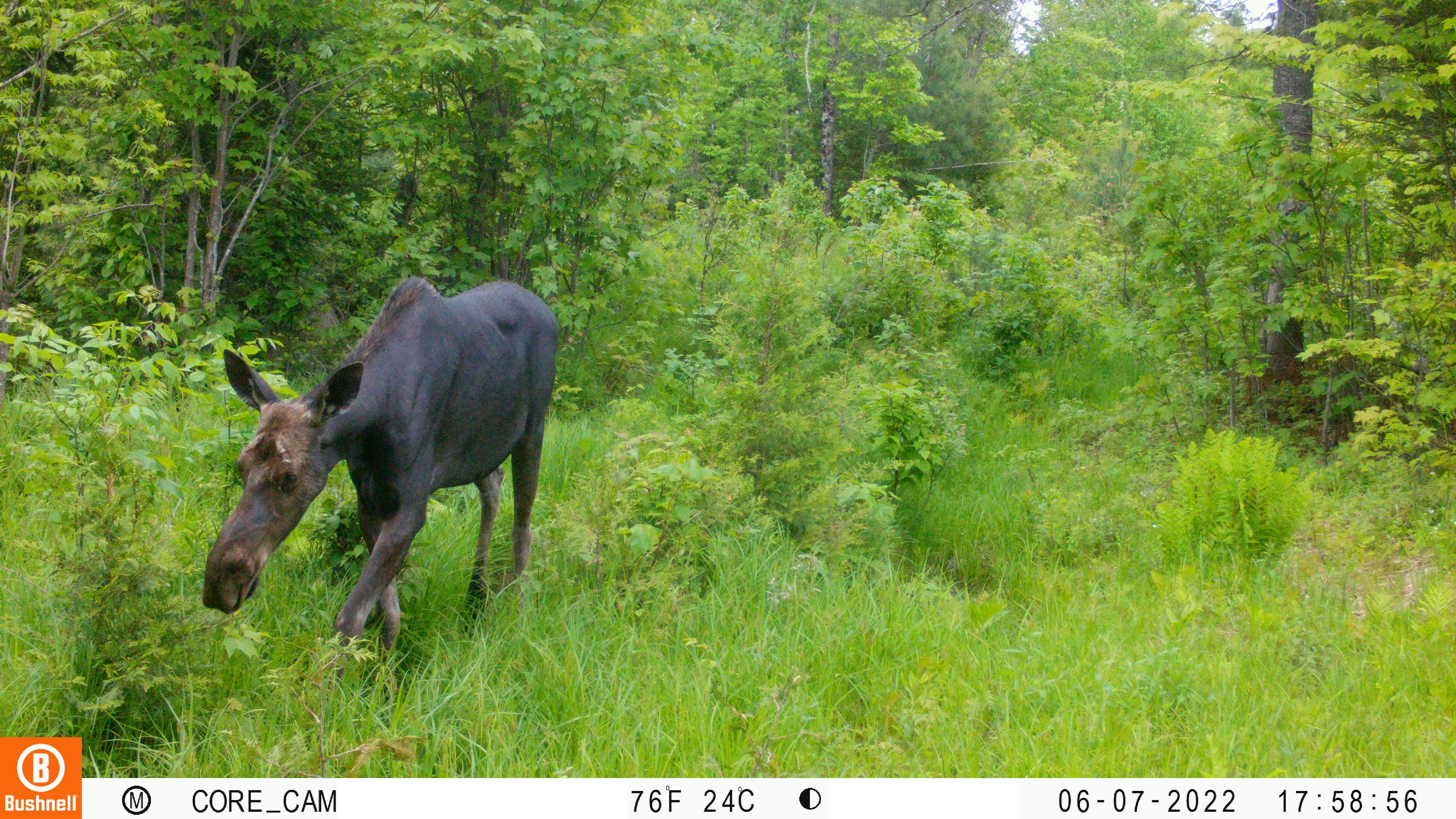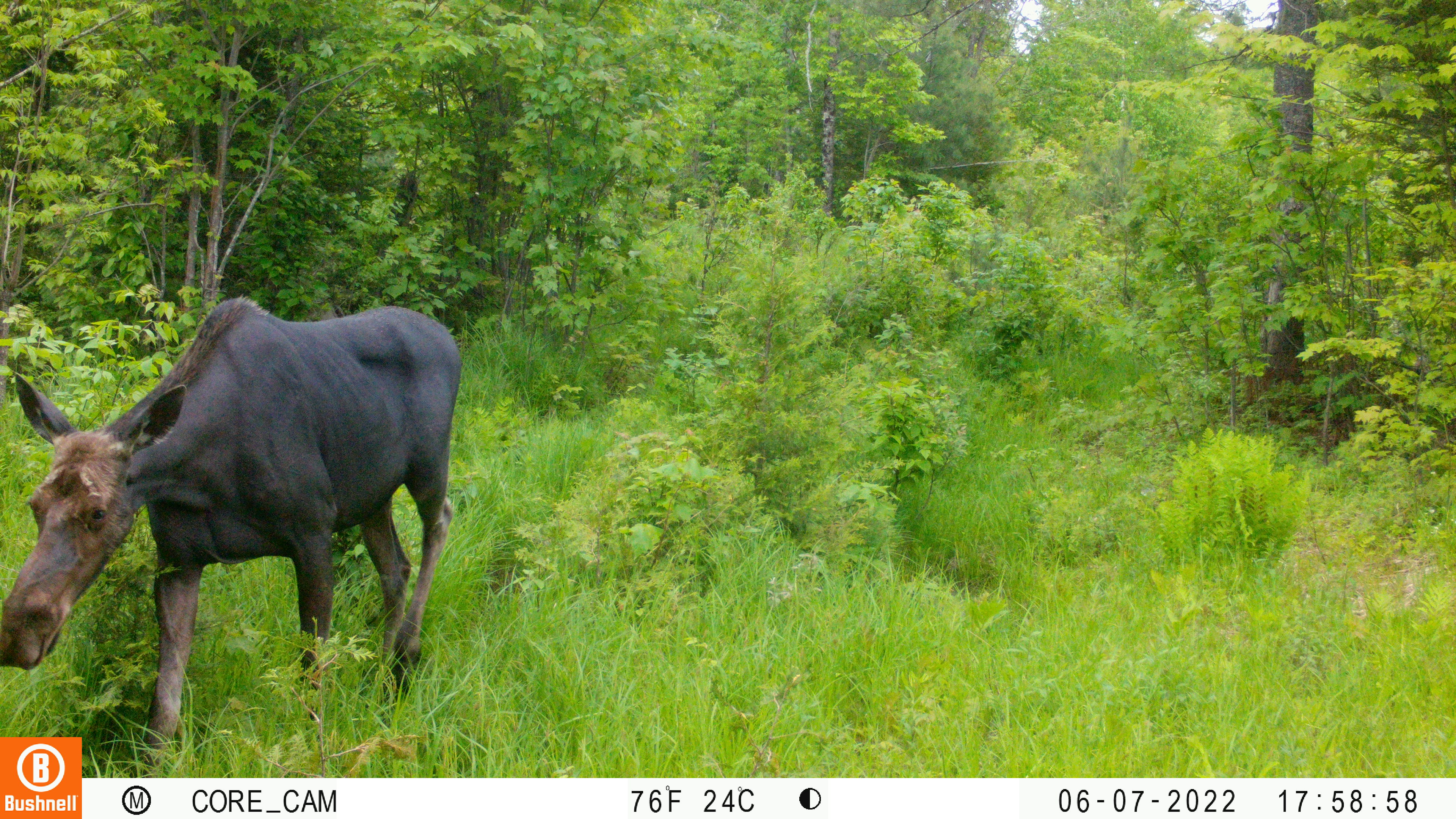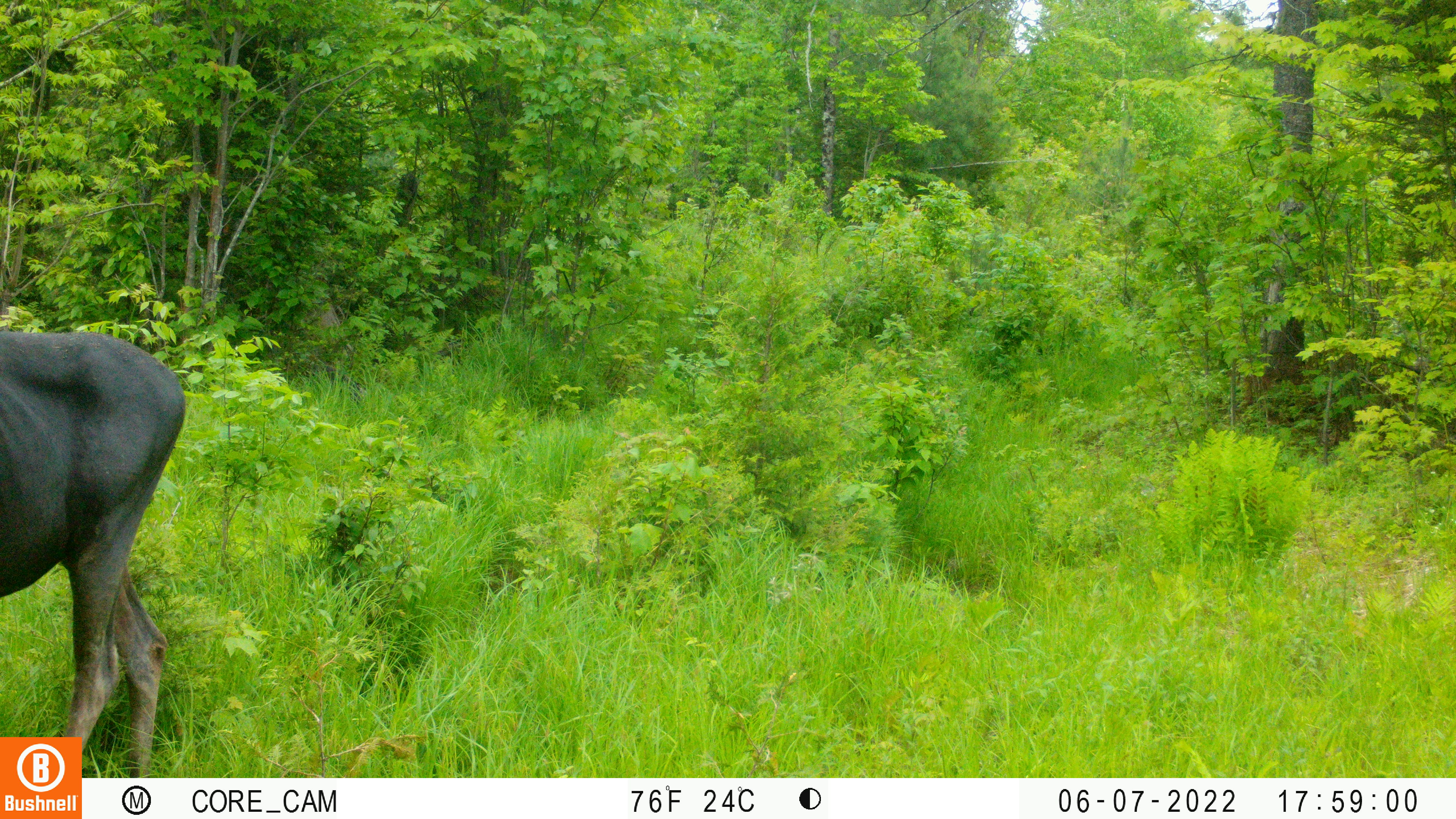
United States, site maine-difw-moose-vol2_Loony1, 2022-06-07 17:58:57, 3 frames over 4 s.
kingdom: Animalia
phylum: Chordata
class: Mammalia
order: Artiodactyla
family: Cervidae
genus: Alces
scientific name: Alces alces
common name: moose